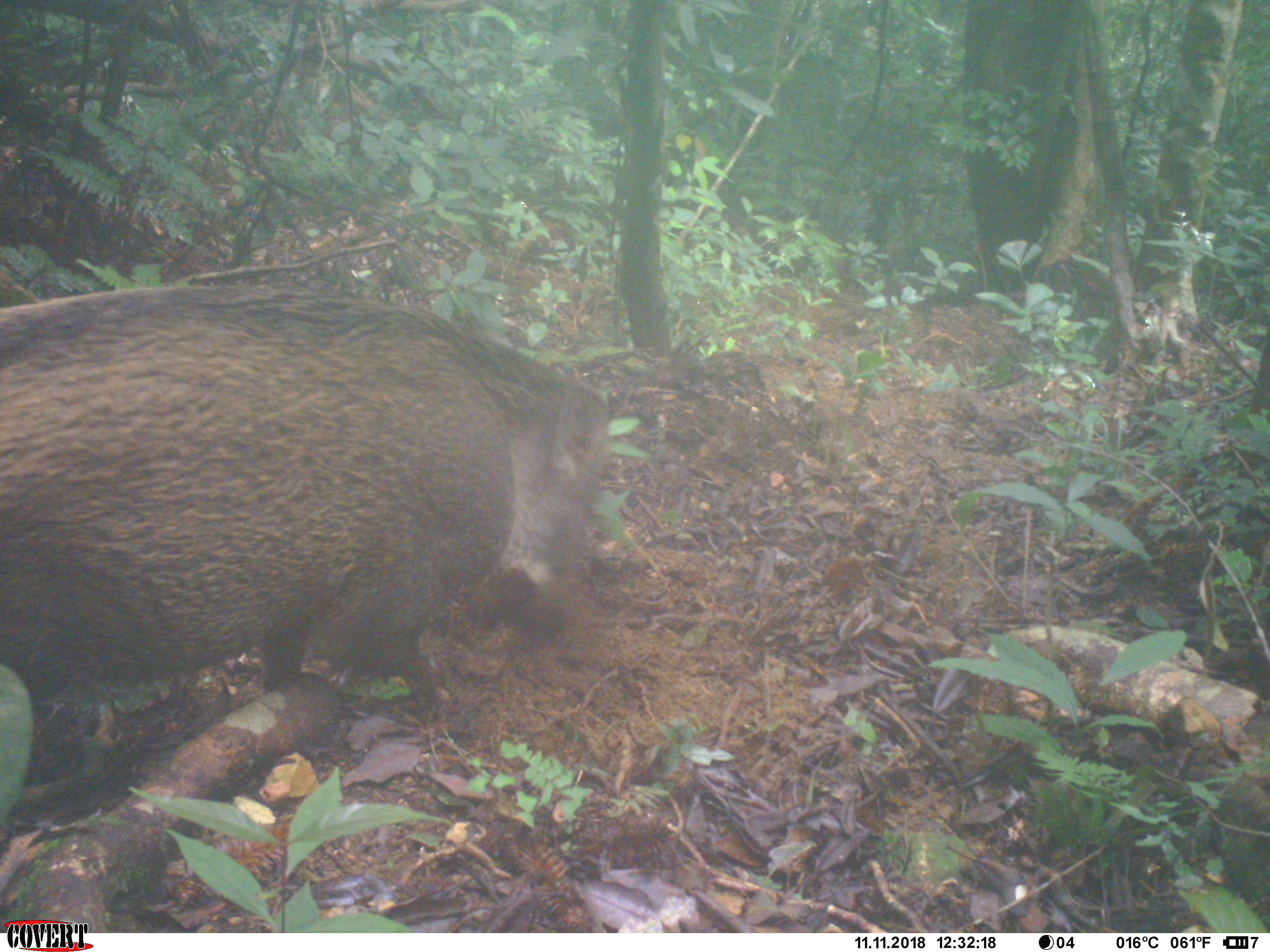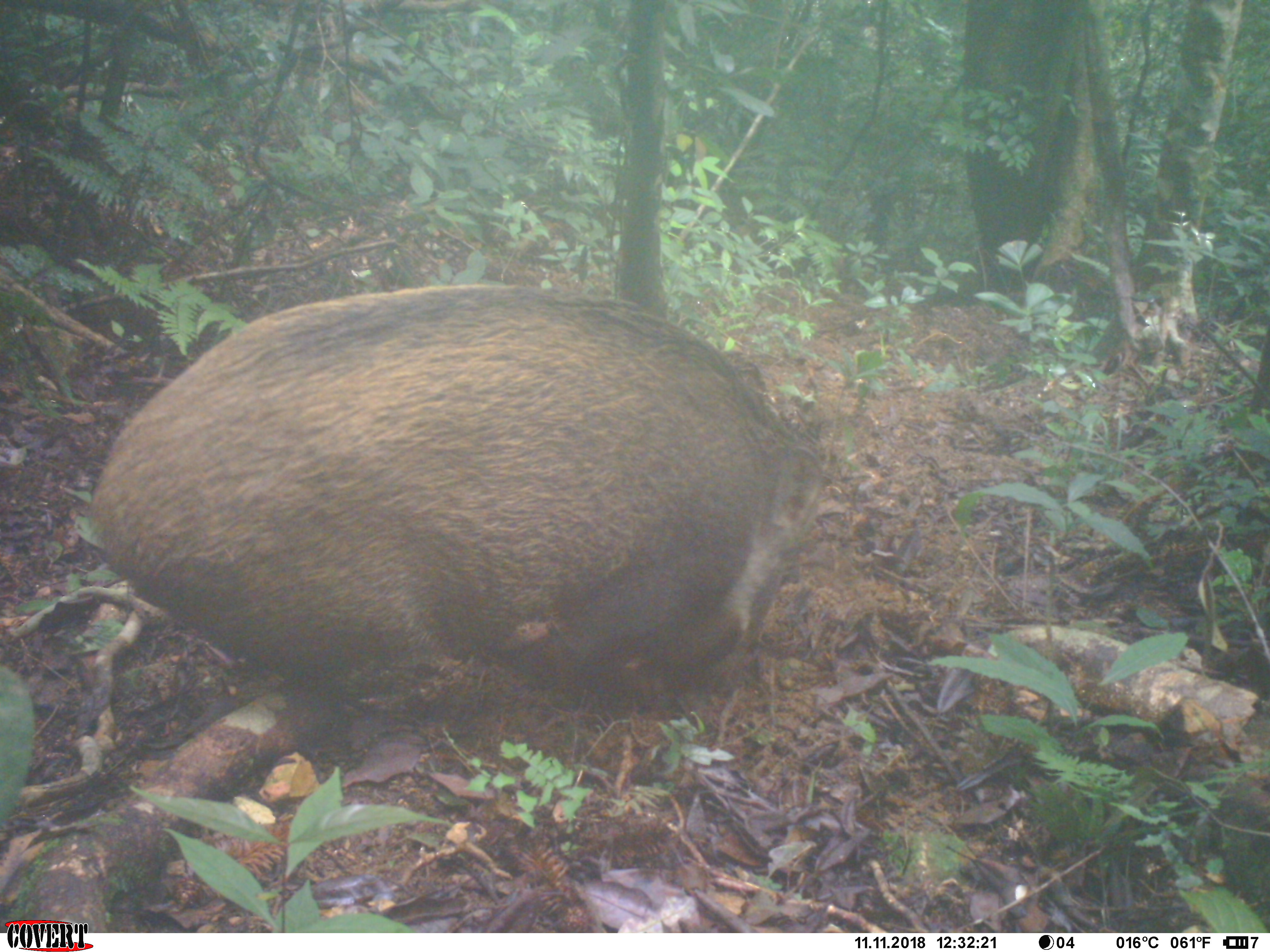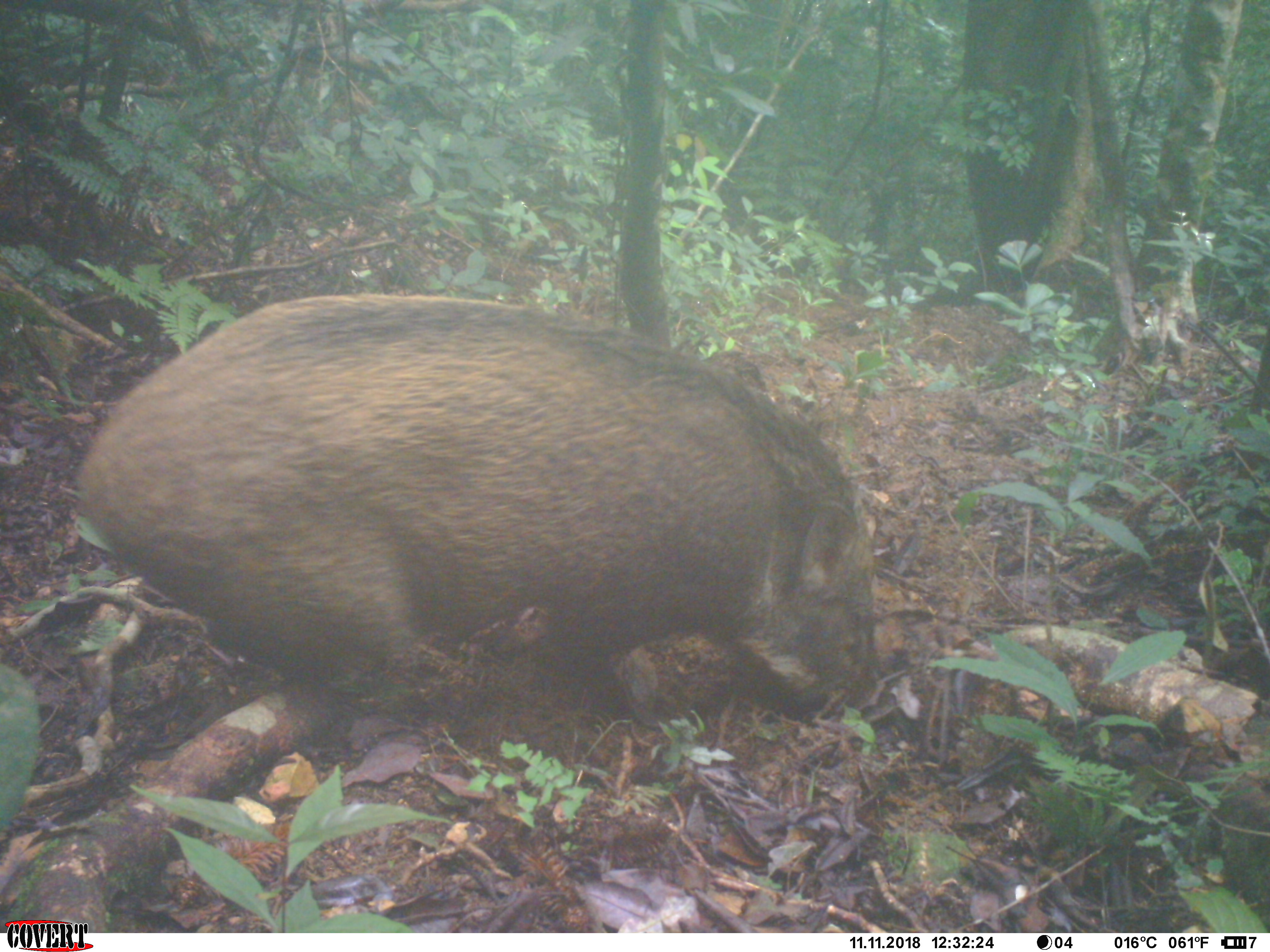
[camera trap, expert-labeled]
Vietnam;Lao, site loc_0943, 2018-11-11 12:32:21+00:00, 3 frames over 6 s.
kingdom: Animalia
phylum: Chordata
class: Mammalia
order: Artiodactyla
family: Suidae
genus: Sus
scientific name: Sus scrofa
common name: eurasian wild pig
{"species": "eurasian wild pig (Sus scrofa)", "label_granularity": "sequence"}